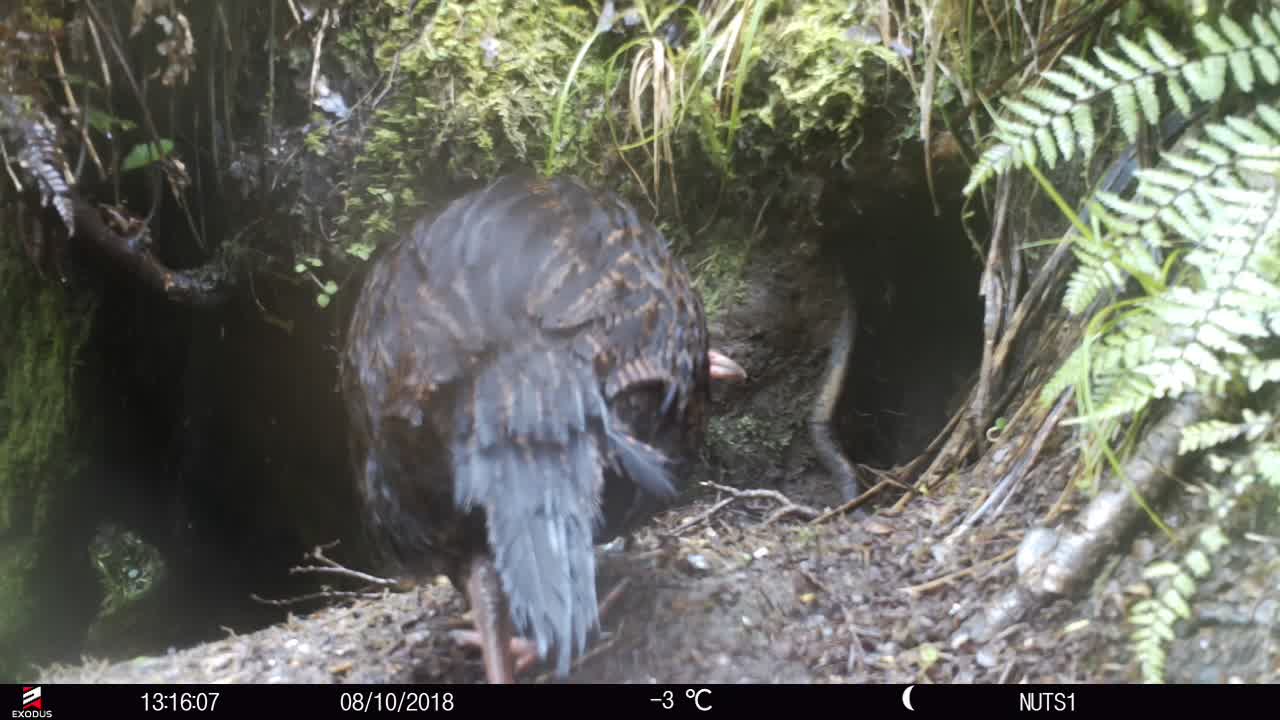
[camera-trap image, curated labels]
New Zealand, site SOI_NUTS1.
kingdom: Animalia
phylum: Chordata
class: Aves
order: Gruiformes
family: Rallidae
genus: Gallirallus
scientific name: Gallirallus australis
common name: weka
Weka (Gallirallus australis).